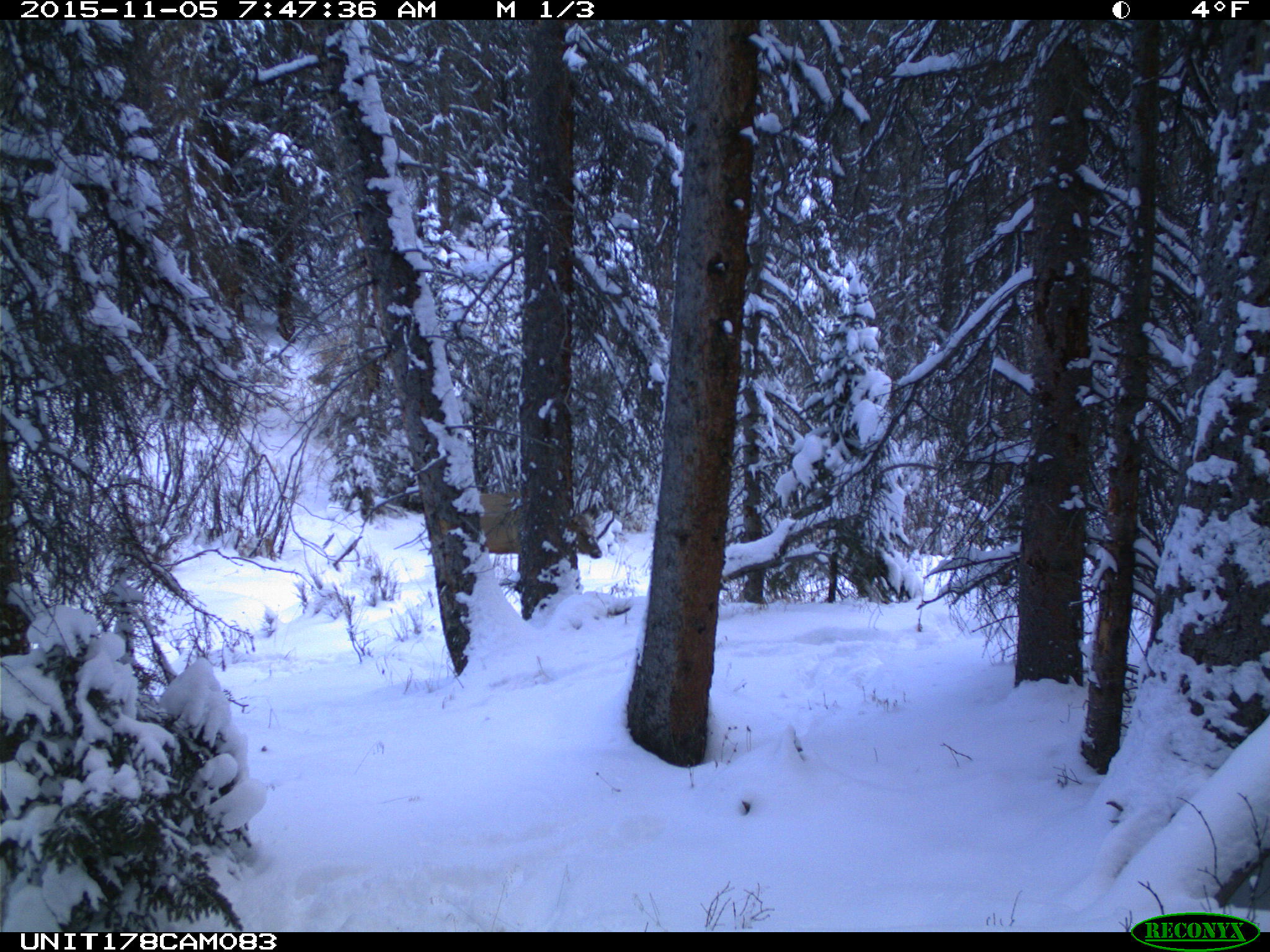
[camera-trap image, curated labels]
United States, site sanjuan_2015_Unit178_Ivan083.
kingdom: Animalia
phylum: Chordata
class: Mammalia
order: Artiodactyla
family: Cervidae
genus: Cervus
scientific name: Cervus elaphus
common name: red deer